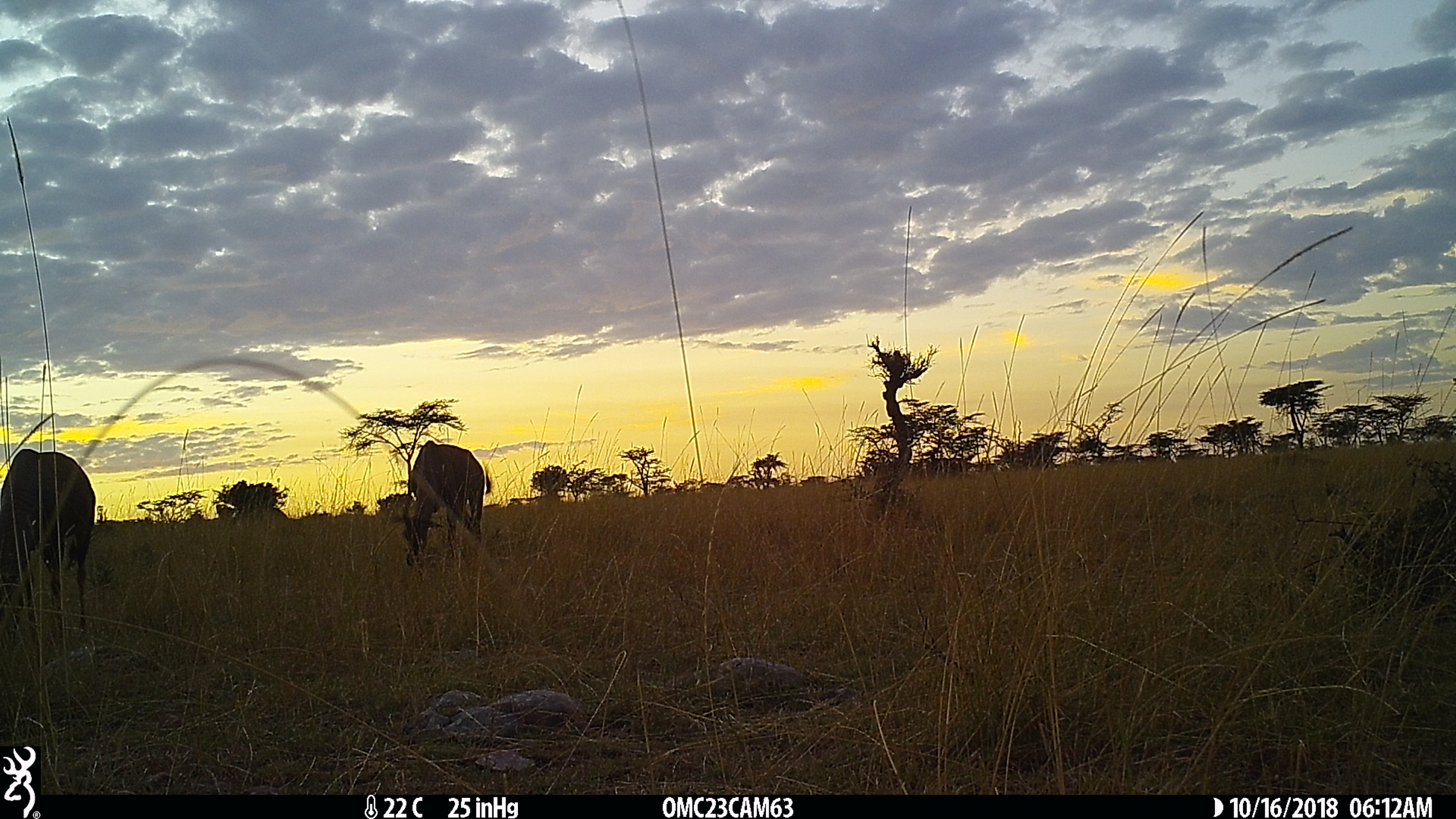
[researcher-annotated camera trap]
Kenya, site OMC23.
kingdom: Animalia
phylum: Chordata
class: Mammalia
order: Artiodactyla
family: Bovidae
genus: Damaliscus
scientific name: Damaliscus lunatus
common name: topi